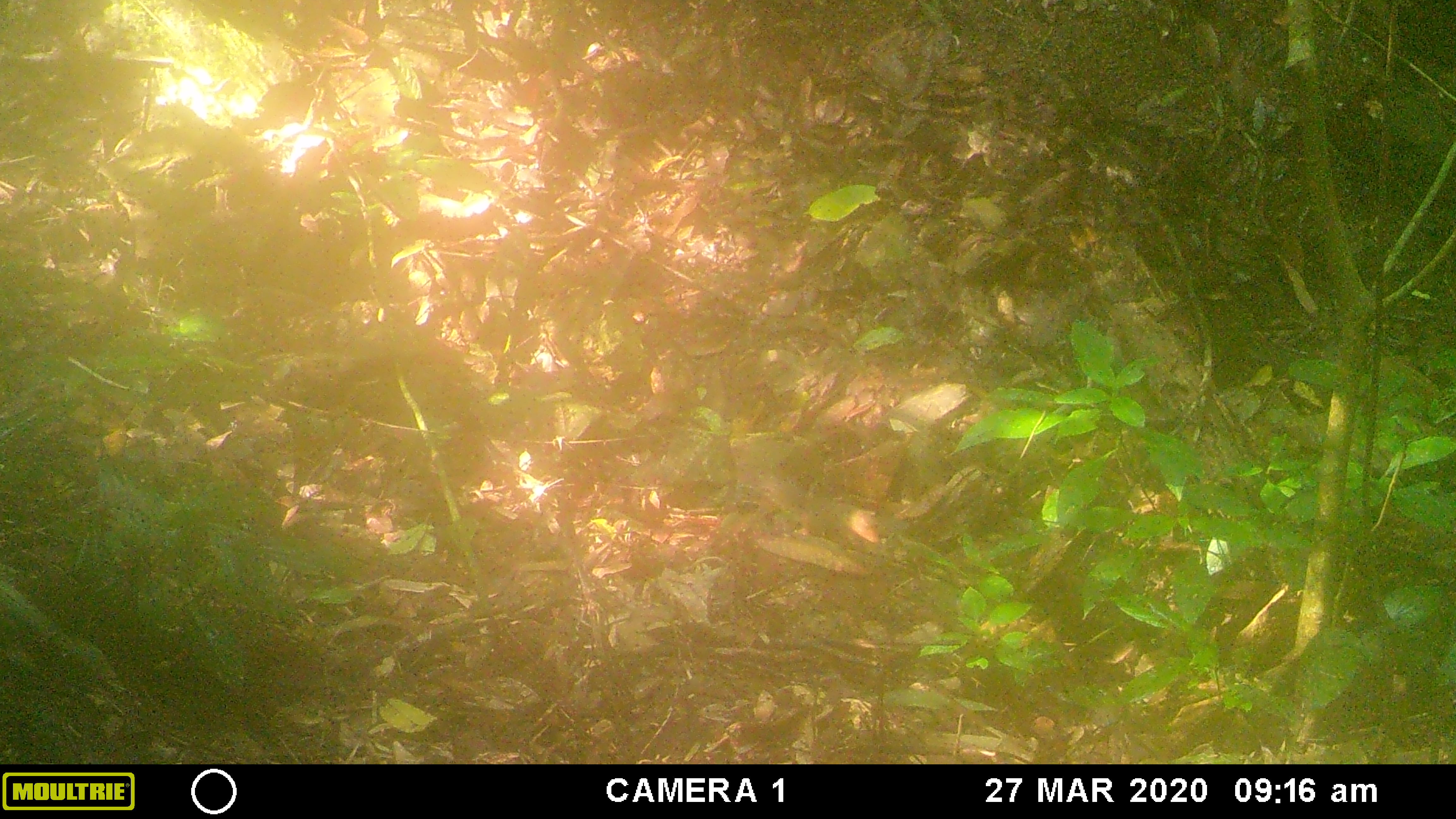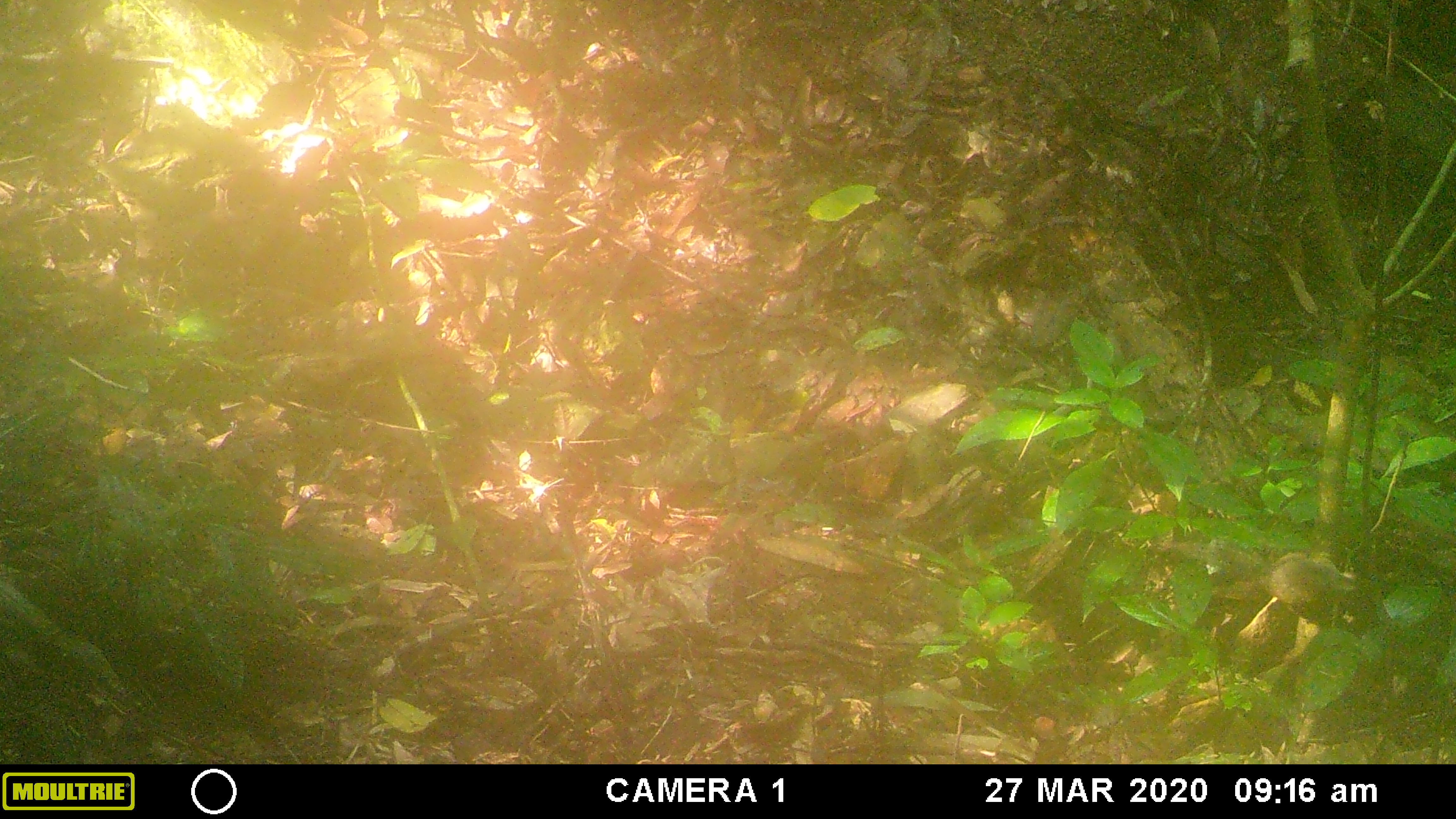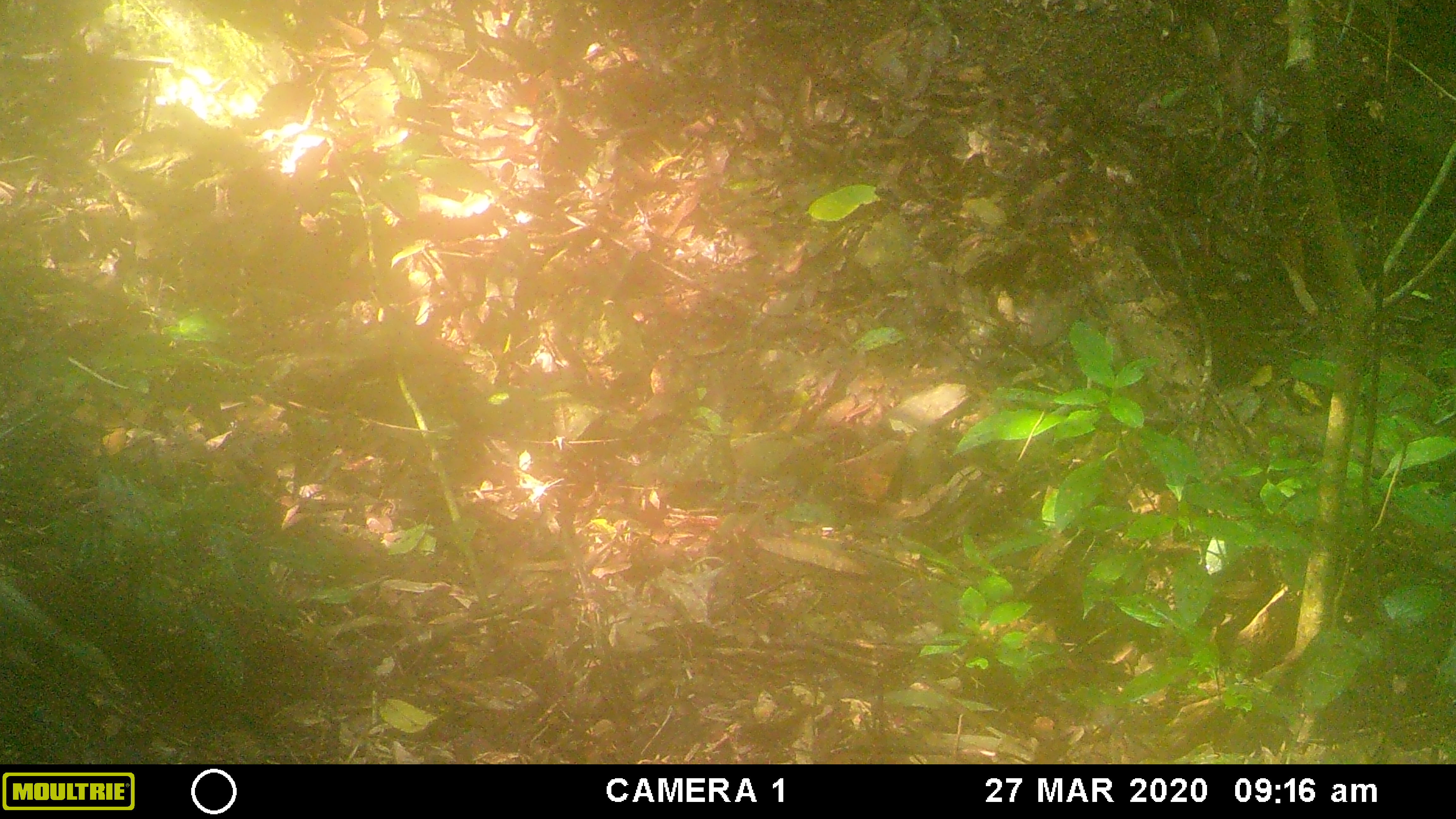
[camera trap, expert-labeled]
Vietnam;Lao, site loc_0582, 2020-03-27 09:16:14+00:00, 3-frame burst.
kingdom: Animalia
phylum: Chordata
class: Mammalia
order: Rodentia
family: Sciuridae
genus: Dremomys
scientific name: Dremomys rufigenis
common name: red-cheeked squirrel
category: red cheeked squirrel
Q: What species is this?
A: Red cheeked squirrel (red-cheeked squirrel) (Dremomys rufigenis).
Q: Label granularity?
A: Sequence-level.